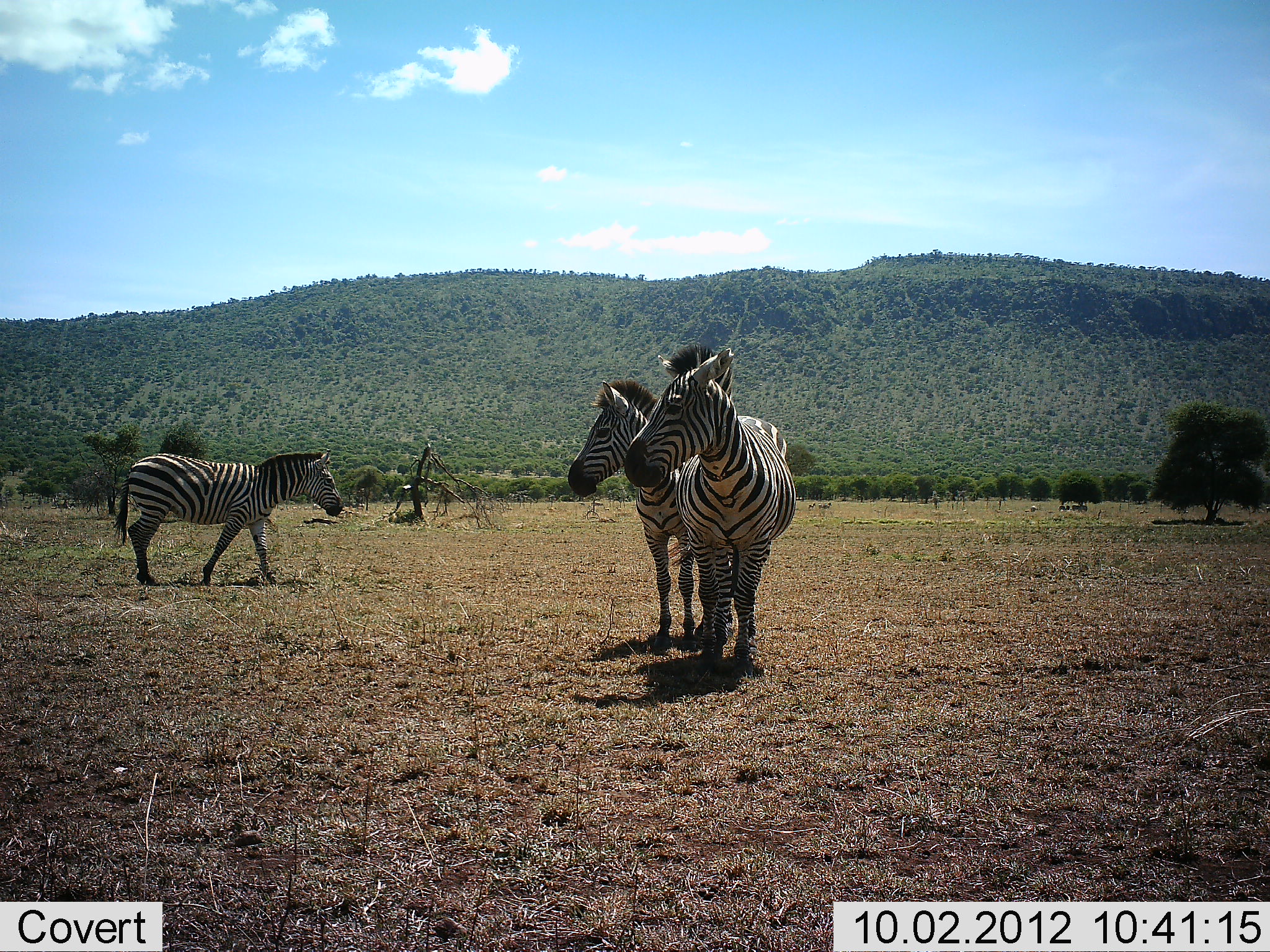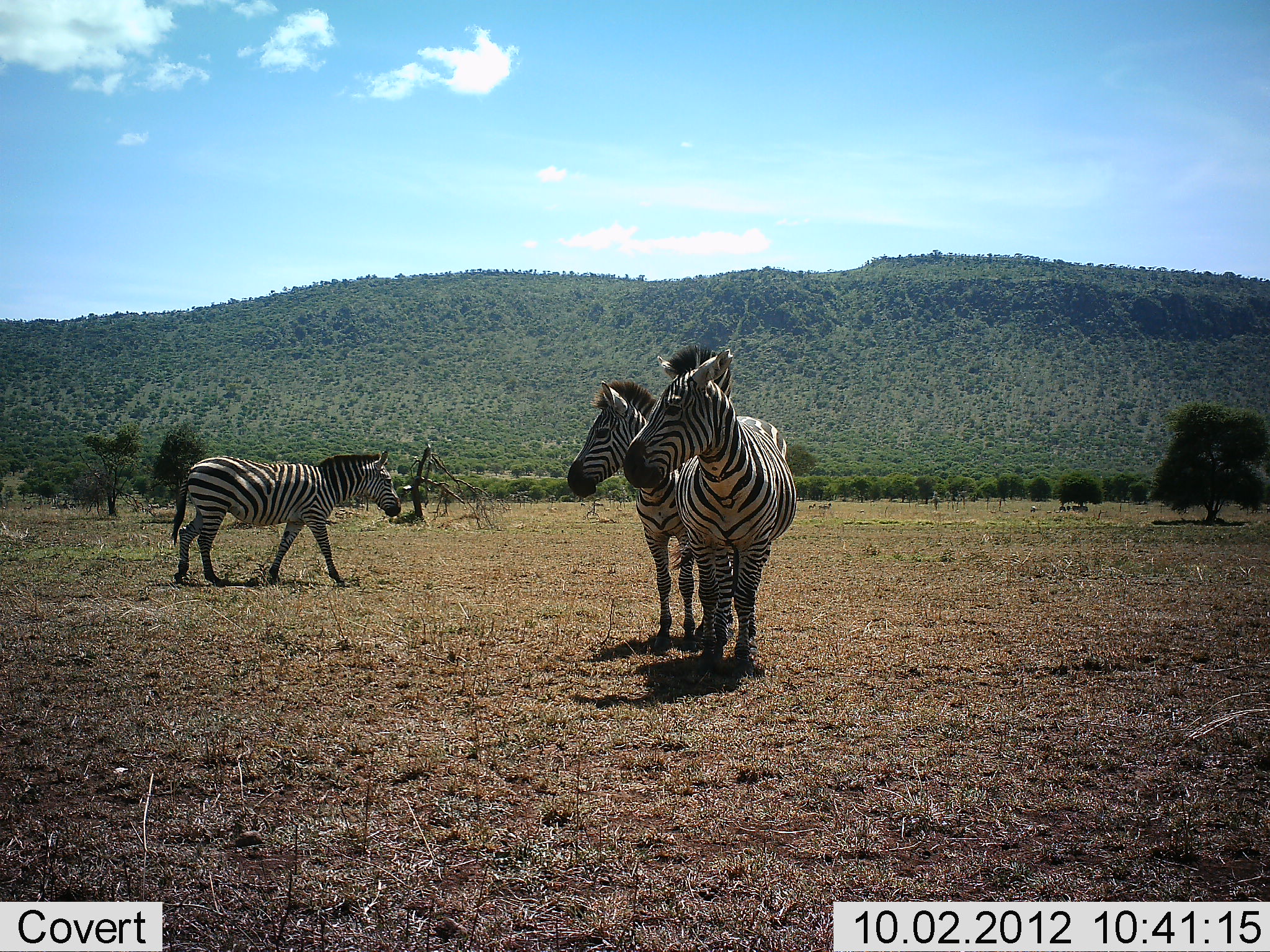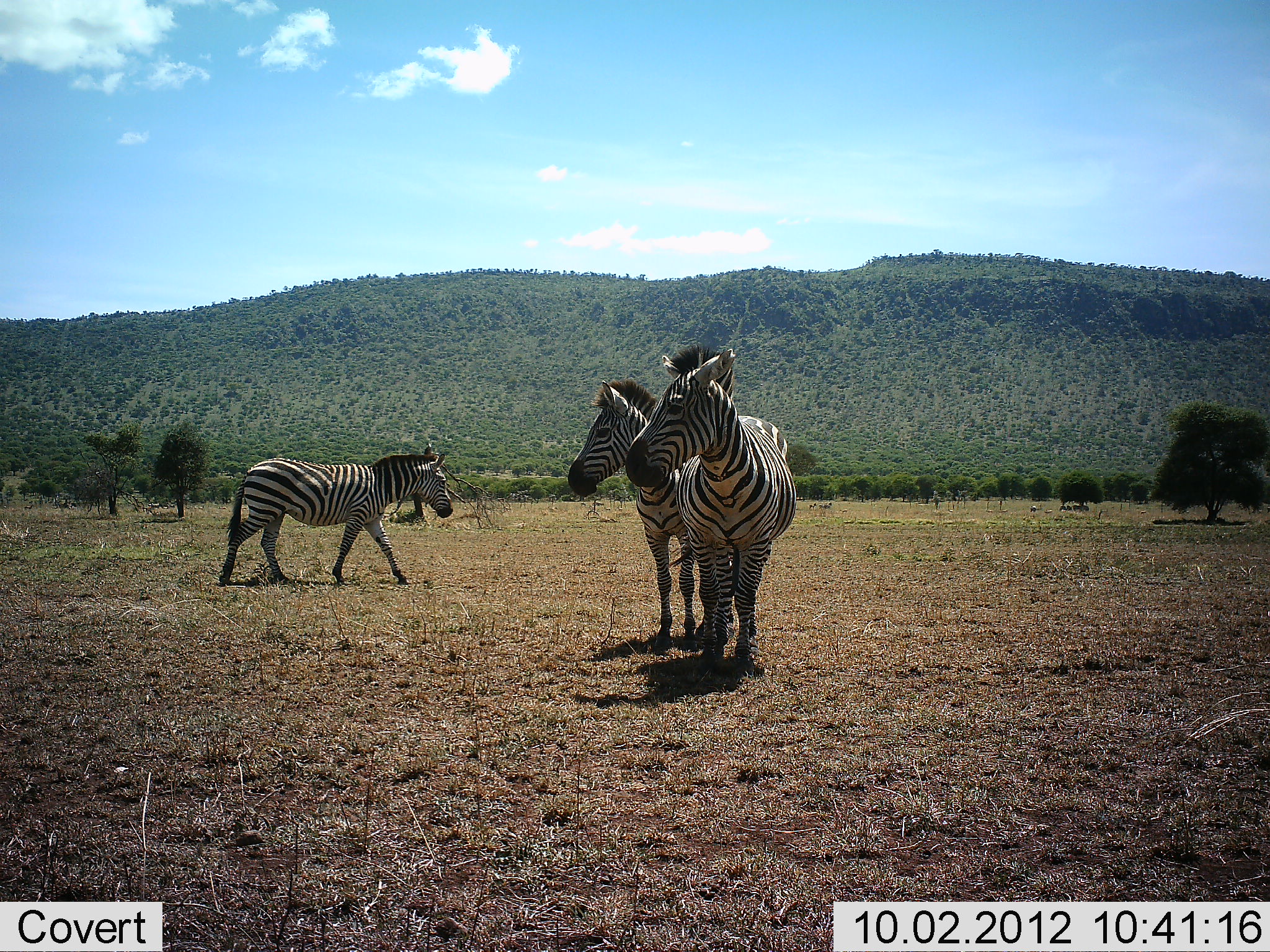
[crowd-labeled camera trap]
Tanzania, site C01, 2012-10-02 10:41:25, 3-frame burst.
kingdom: Animalia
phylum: Chordata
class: Mammalia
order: Perissodactyla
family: Equidae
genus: Equus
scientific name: Equus quagga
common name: plains zebra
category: zebra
Zebra (plains zebra) (Equus quagga), count 3. Behavior (volunteer vote fractions): standing 100%, resting 0%, moving 100%, interacting 0%. Young present (vote fraction): 0%. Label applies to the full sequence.